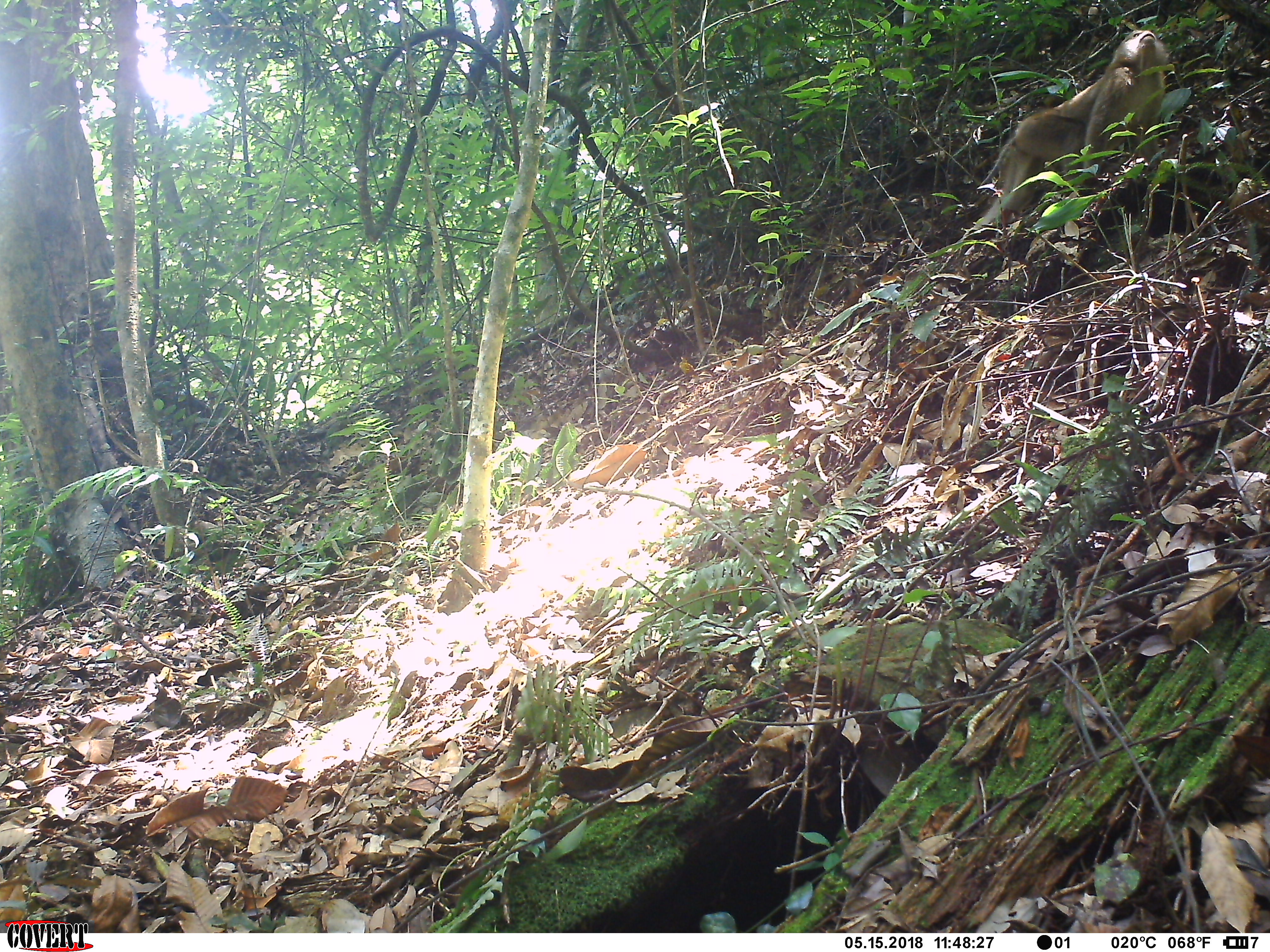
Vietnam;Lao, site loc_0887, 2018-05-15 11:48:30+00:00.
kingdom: Animalia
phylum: Chordata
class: Mammalia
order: Primates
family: Cercopithecidae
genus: Macaca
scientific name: Macaca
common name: macaque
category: macaque not stump tailed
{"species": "macaque not stump tailed (macaque) (Macaca)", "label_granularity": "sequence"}